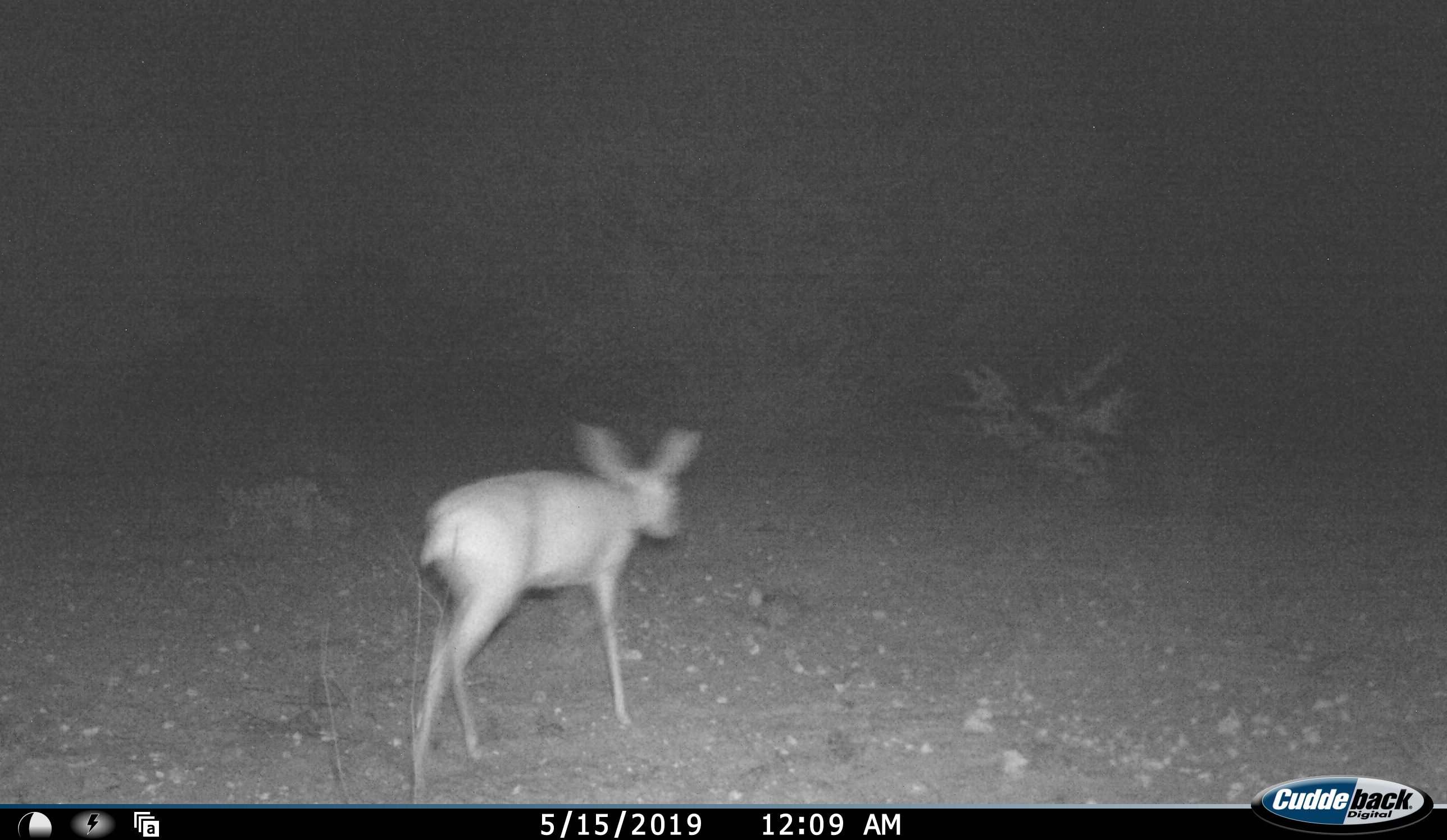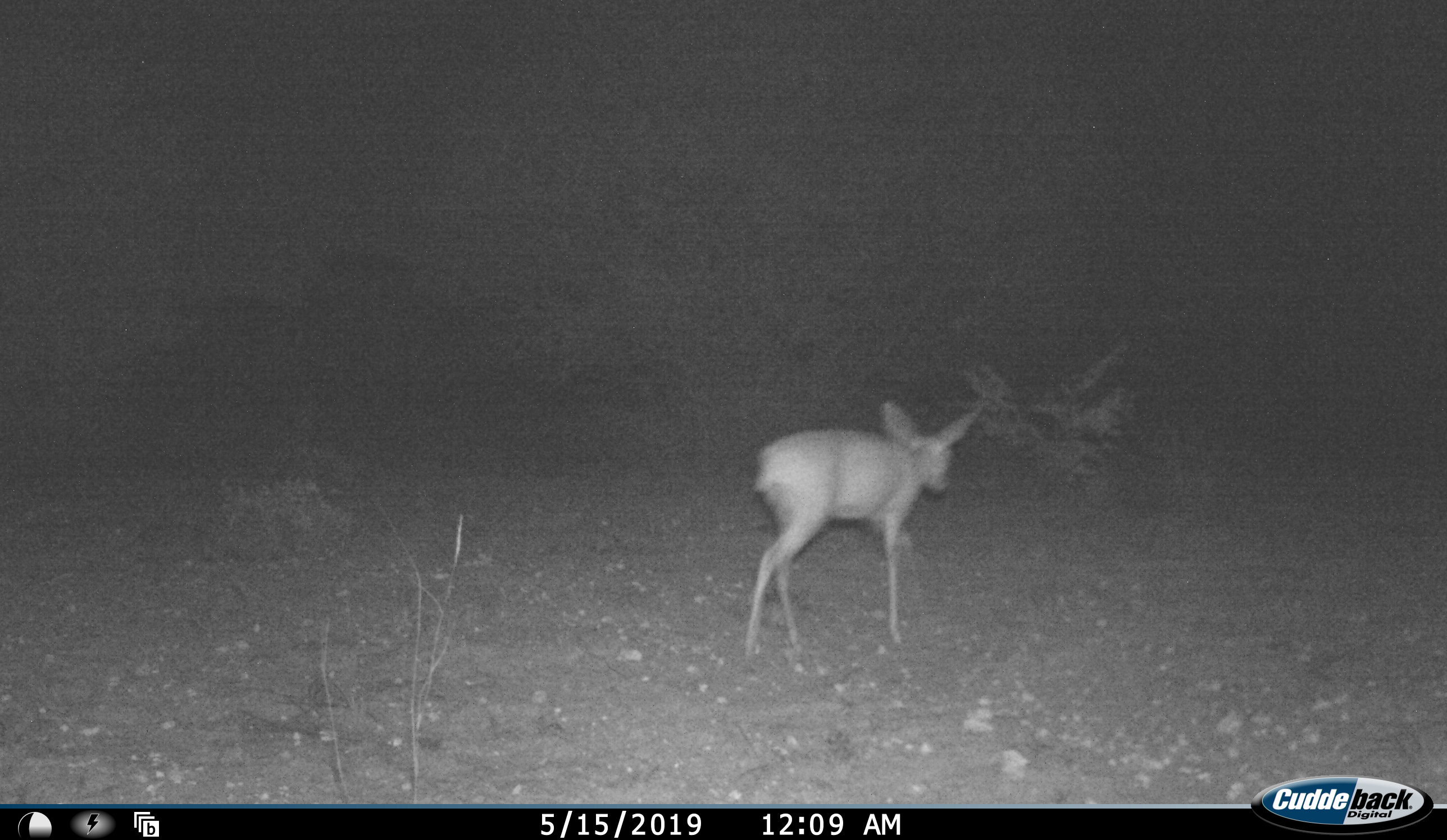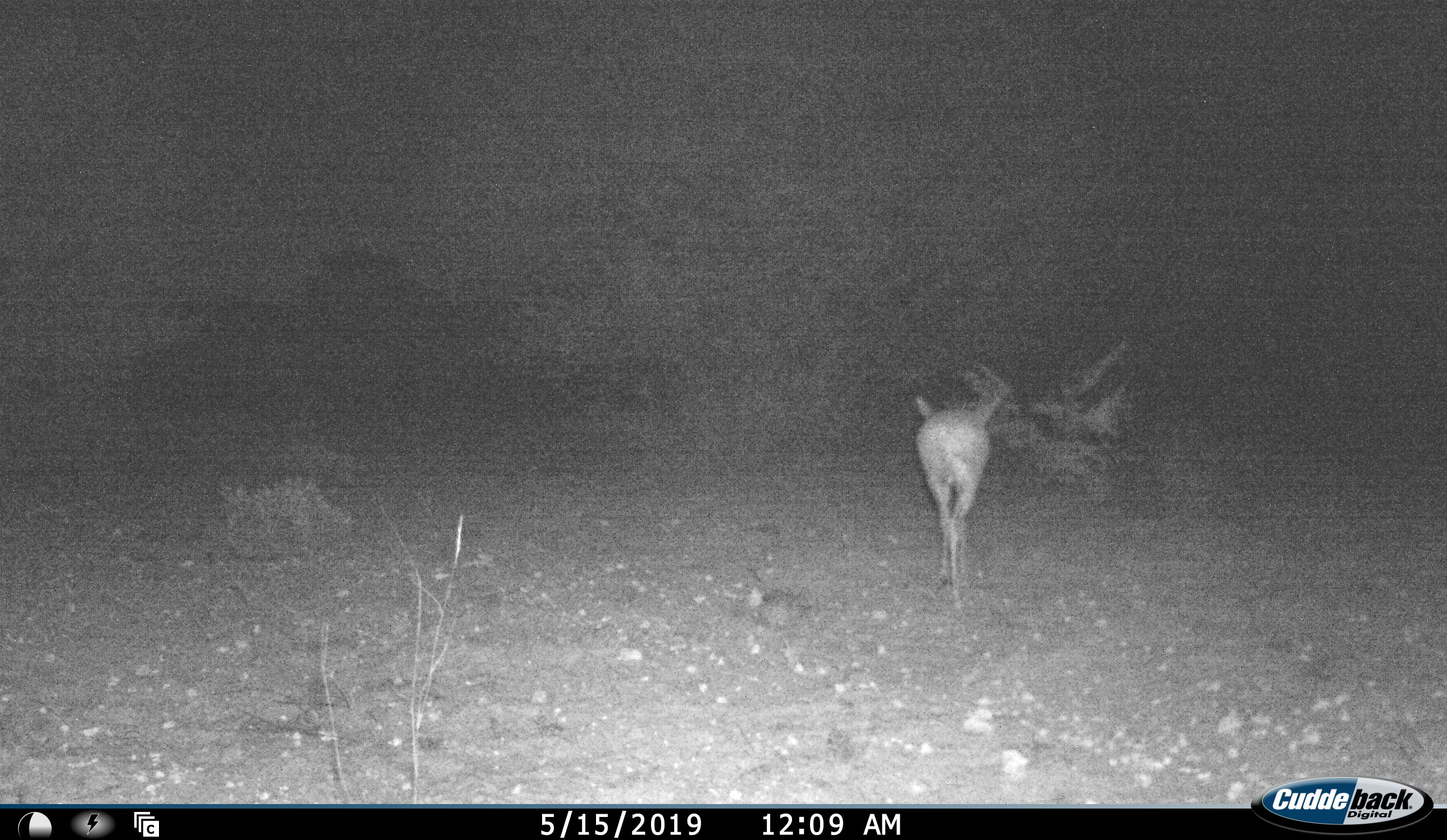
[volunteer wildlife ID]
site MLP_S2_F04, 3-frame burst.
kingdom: Animalia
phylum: Chordata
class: Mammalia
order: Artiodactyla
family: Bovidae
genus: Raphicerus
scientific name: Raphicerus campestris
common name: steenbok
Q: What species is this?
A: Steenbok (Raphicerus campestris).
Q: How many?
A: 1.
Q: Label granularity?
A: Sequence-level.